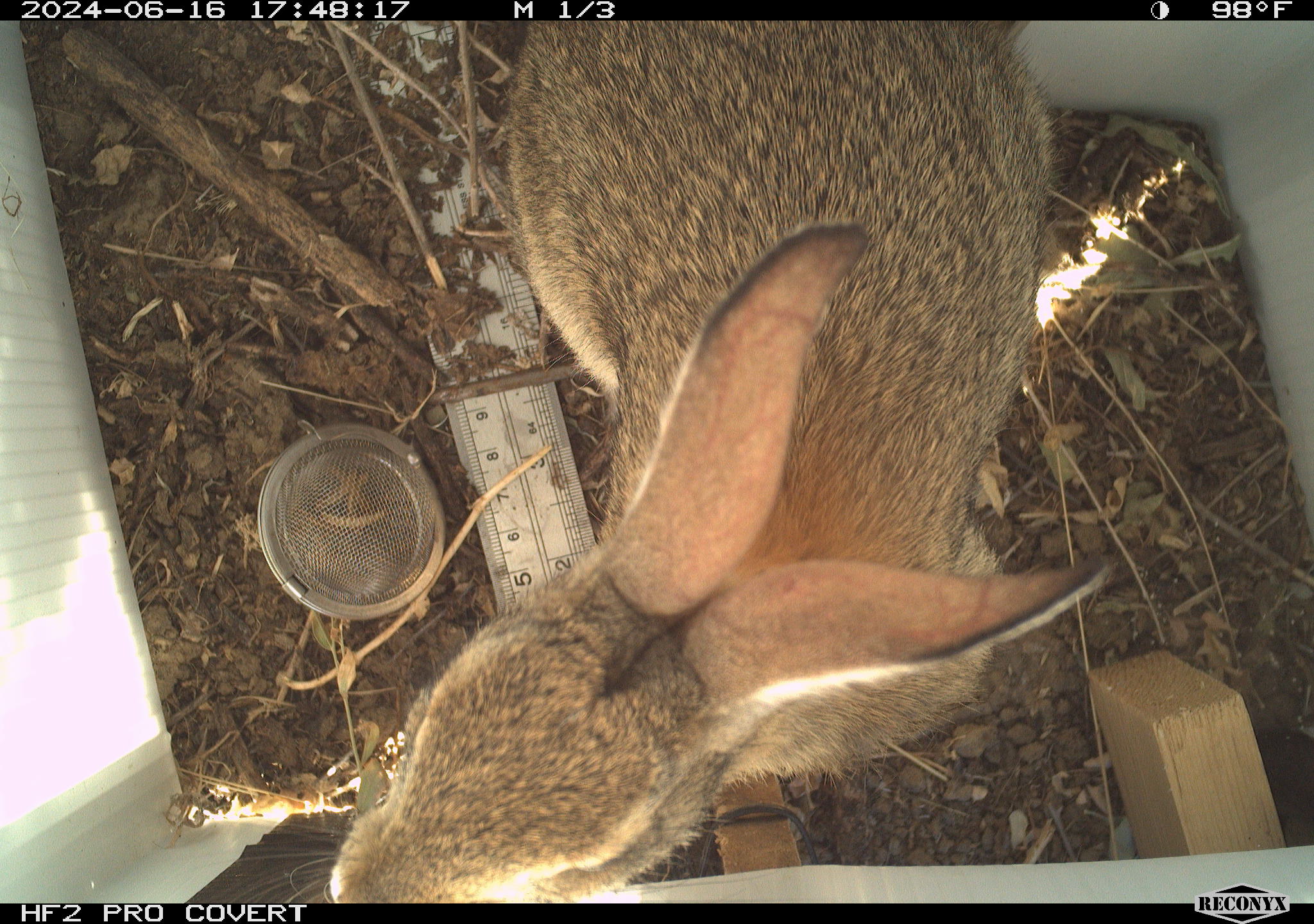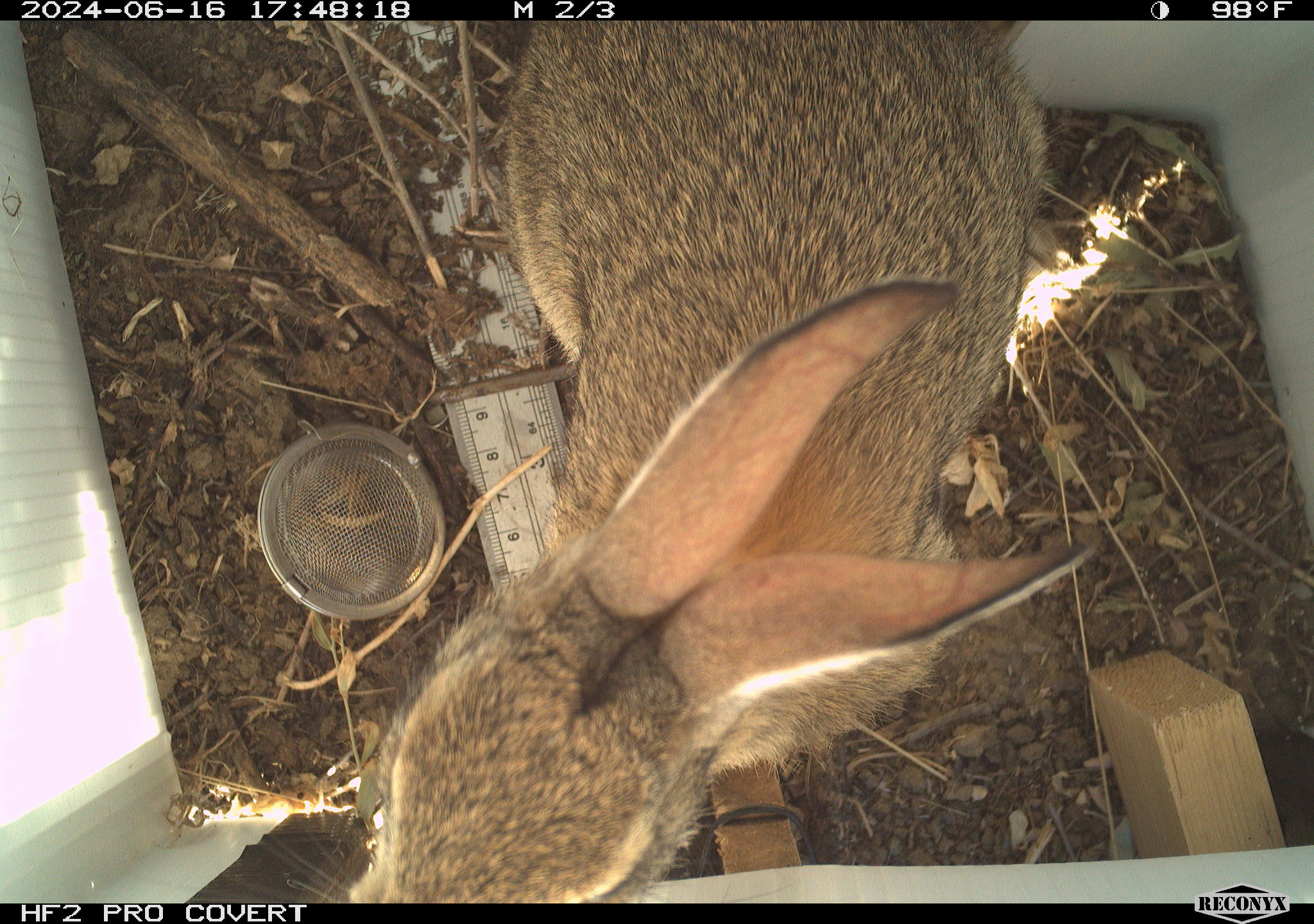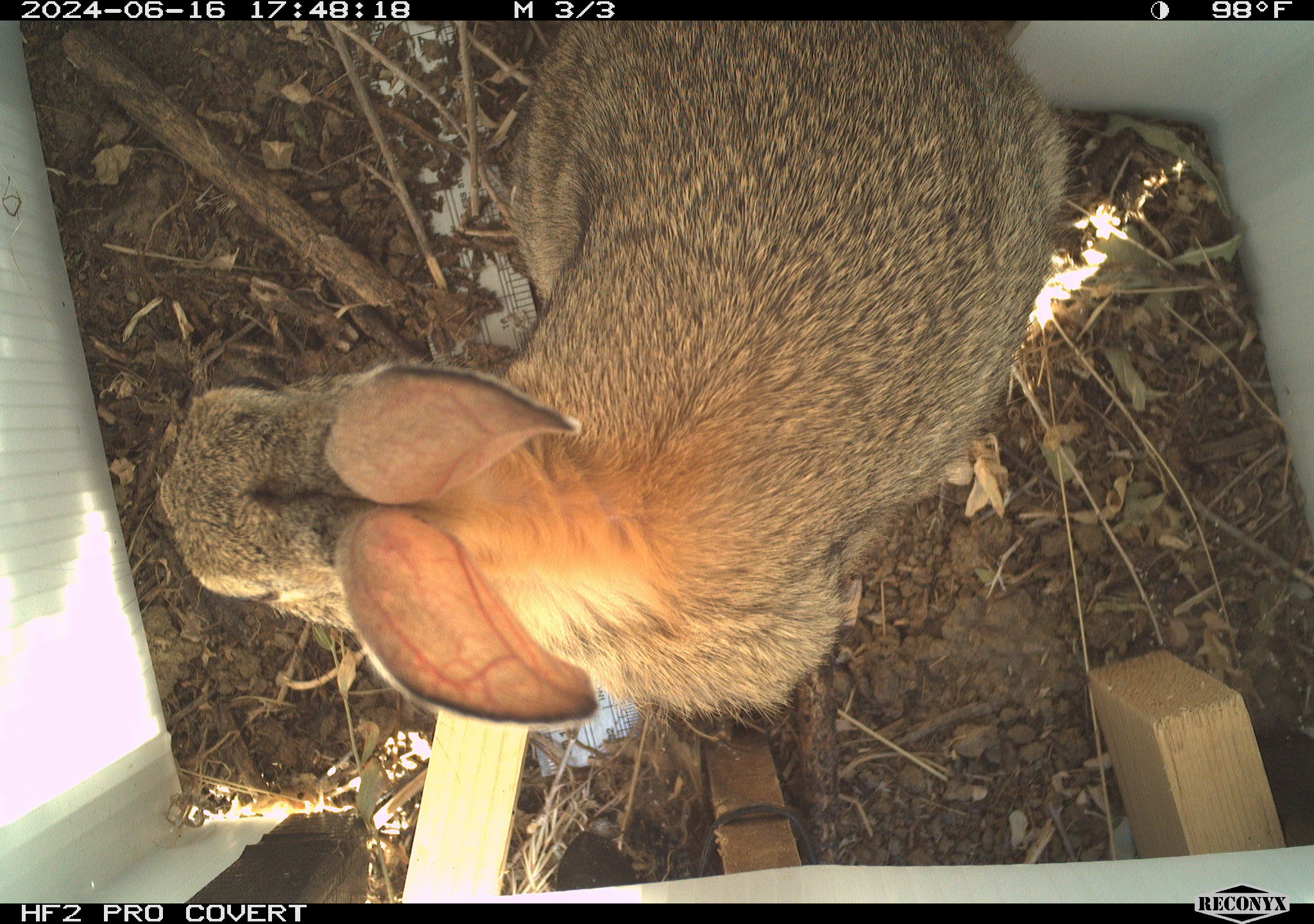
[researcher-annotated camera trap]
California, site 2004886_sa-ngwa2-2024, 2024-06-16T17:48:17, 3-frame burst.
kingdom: Animalia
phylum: Chordata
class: Mammalia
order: Lagomorpha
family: Leporidae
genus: Sylvilagus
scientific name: Sylvilagus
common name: cottontail rabbits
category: sylvilagus species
Sylvilagus species (cottontail rabbits) (Sylvilagus).